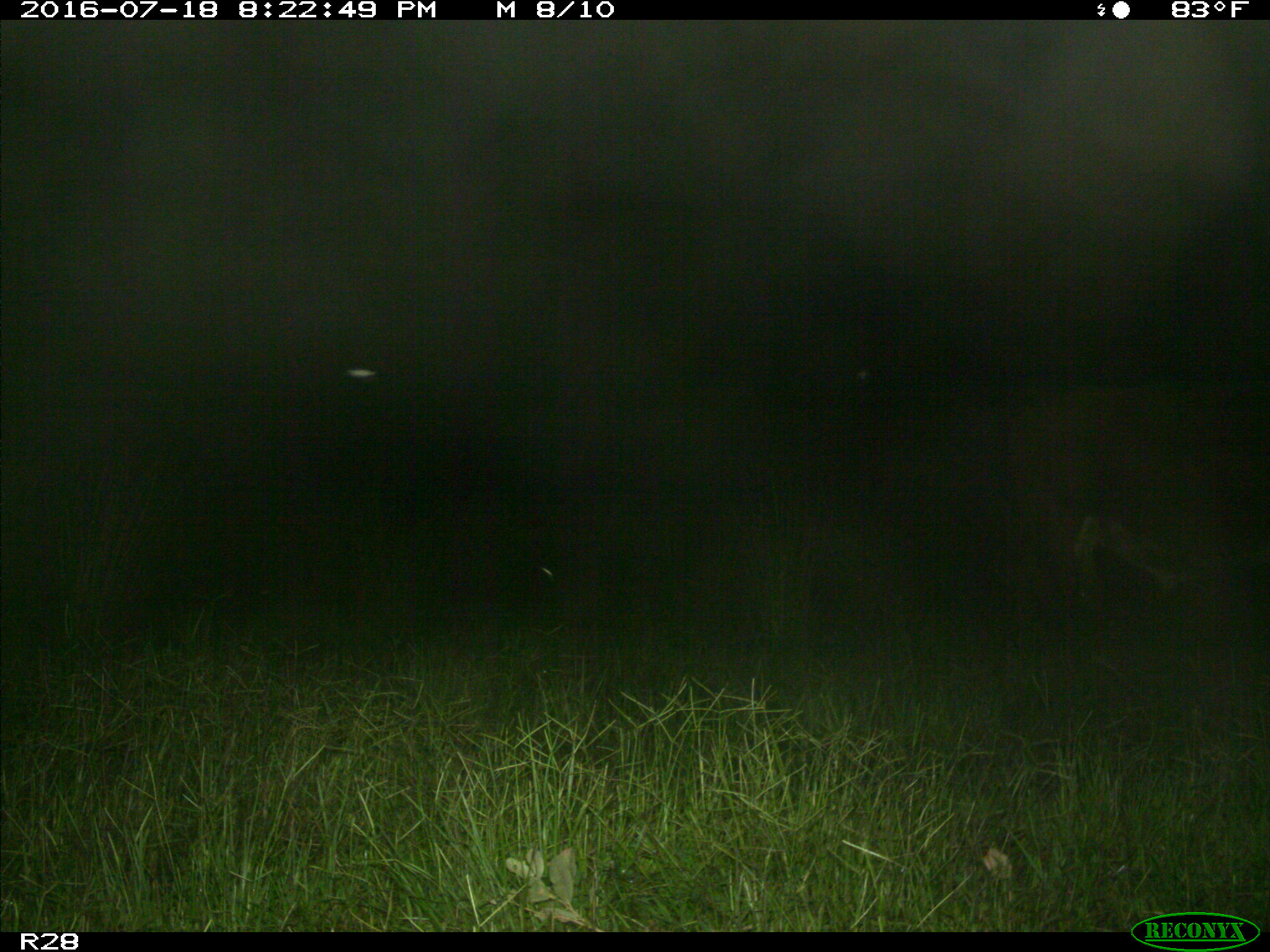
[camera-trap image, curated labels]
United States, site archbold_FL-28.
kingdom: Animalia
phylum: Chordata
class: Mammalia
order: Artiodactyla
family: Bovidae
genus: Bos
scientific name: Bos taurus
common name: domestic cow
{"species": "Bos taurus (domestic cow)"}